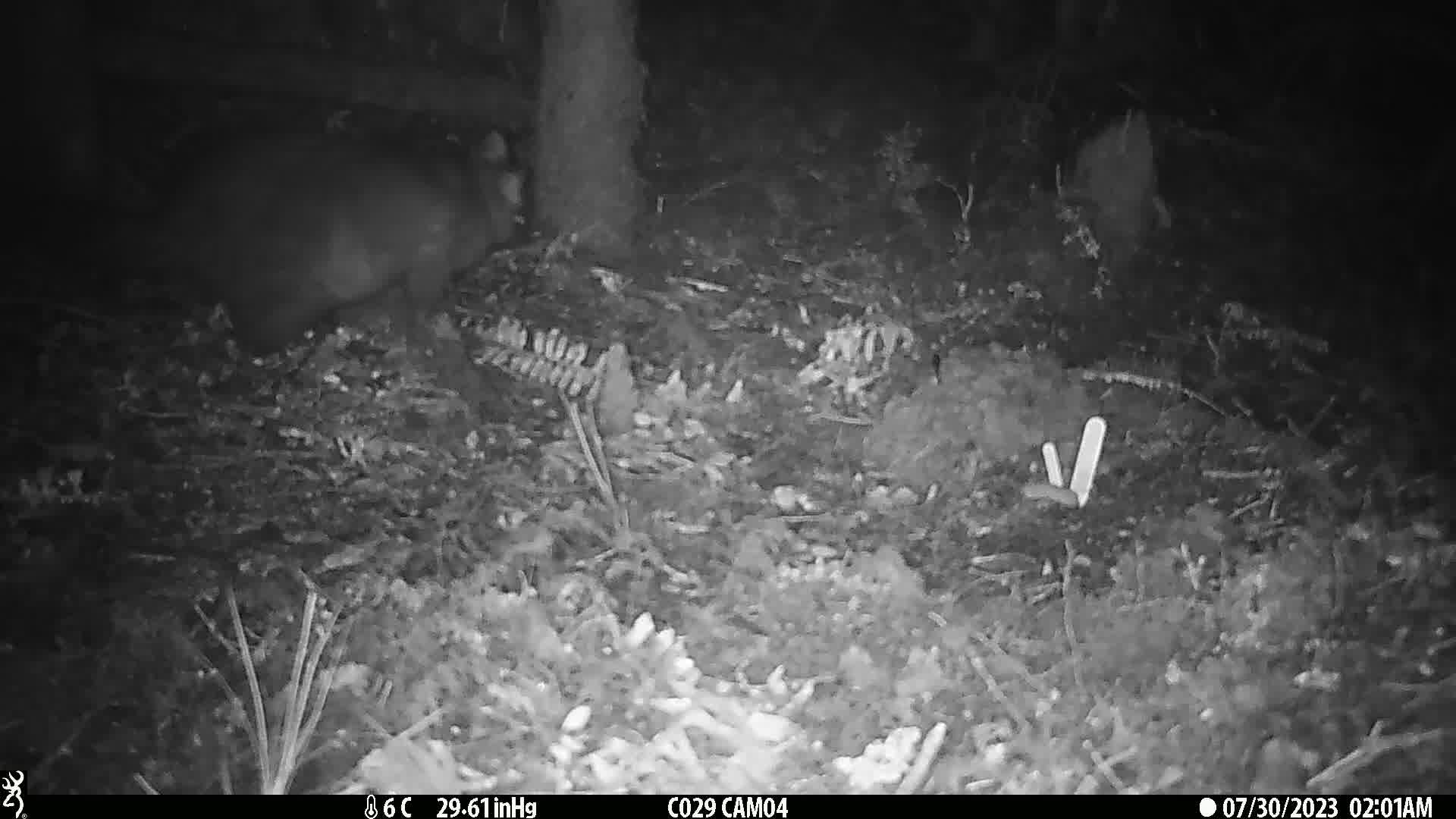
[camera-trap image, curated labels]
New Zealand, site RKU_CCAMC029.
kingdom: Animalia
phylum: Chordata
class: Mammalia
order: Diprotodontia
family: Phalangeridae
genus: Trichosurus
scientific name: Trichosurus vulpecula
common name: common brushtail possum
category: possum